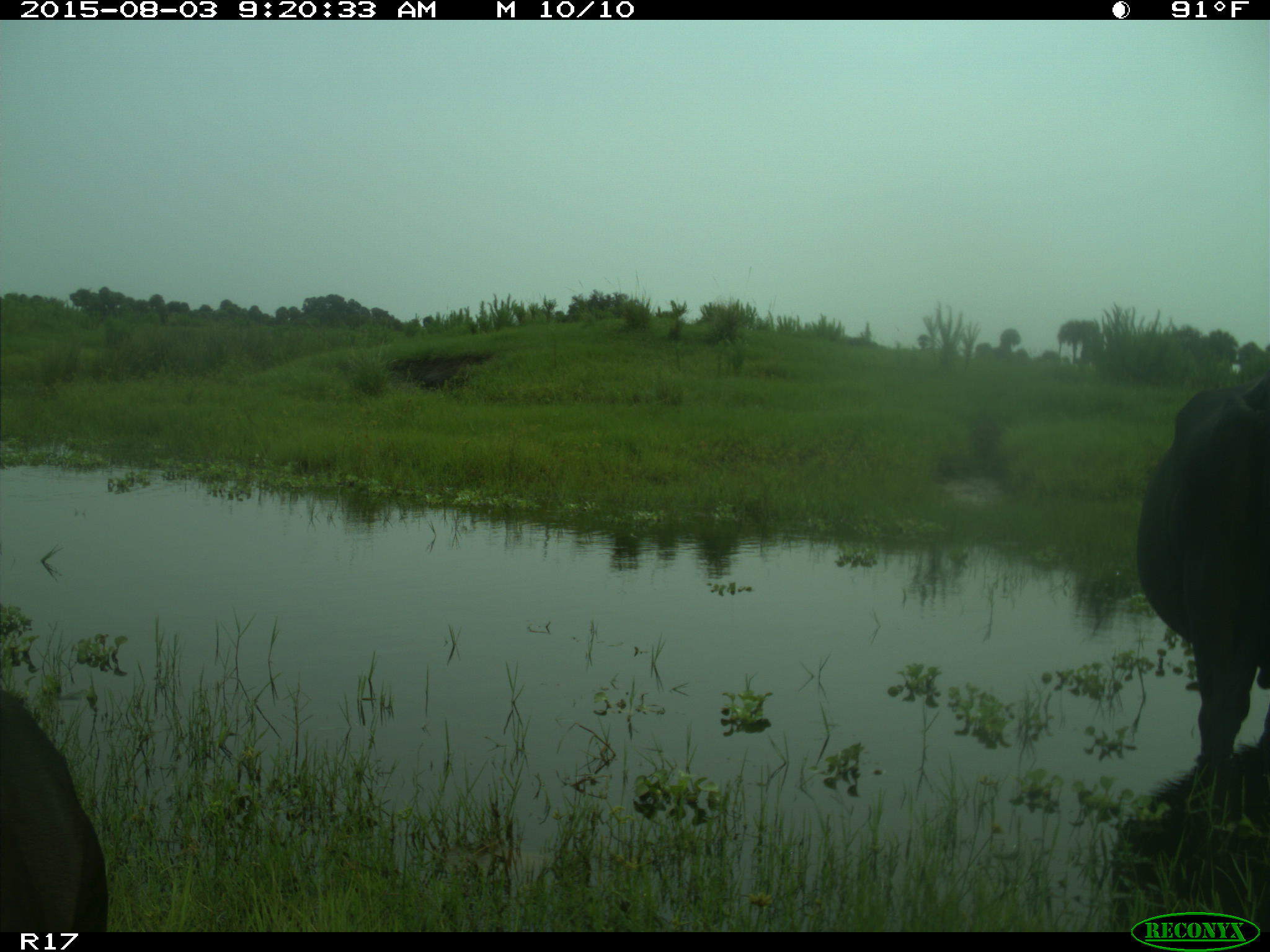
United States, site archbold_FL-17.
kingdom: Animalia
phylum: Chordata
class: Mammalia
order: Artiodactyla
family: Bovidae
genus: Bos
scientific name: Bos taurus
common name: domestic cow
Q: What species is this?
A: Bos taurus (domestic cow).